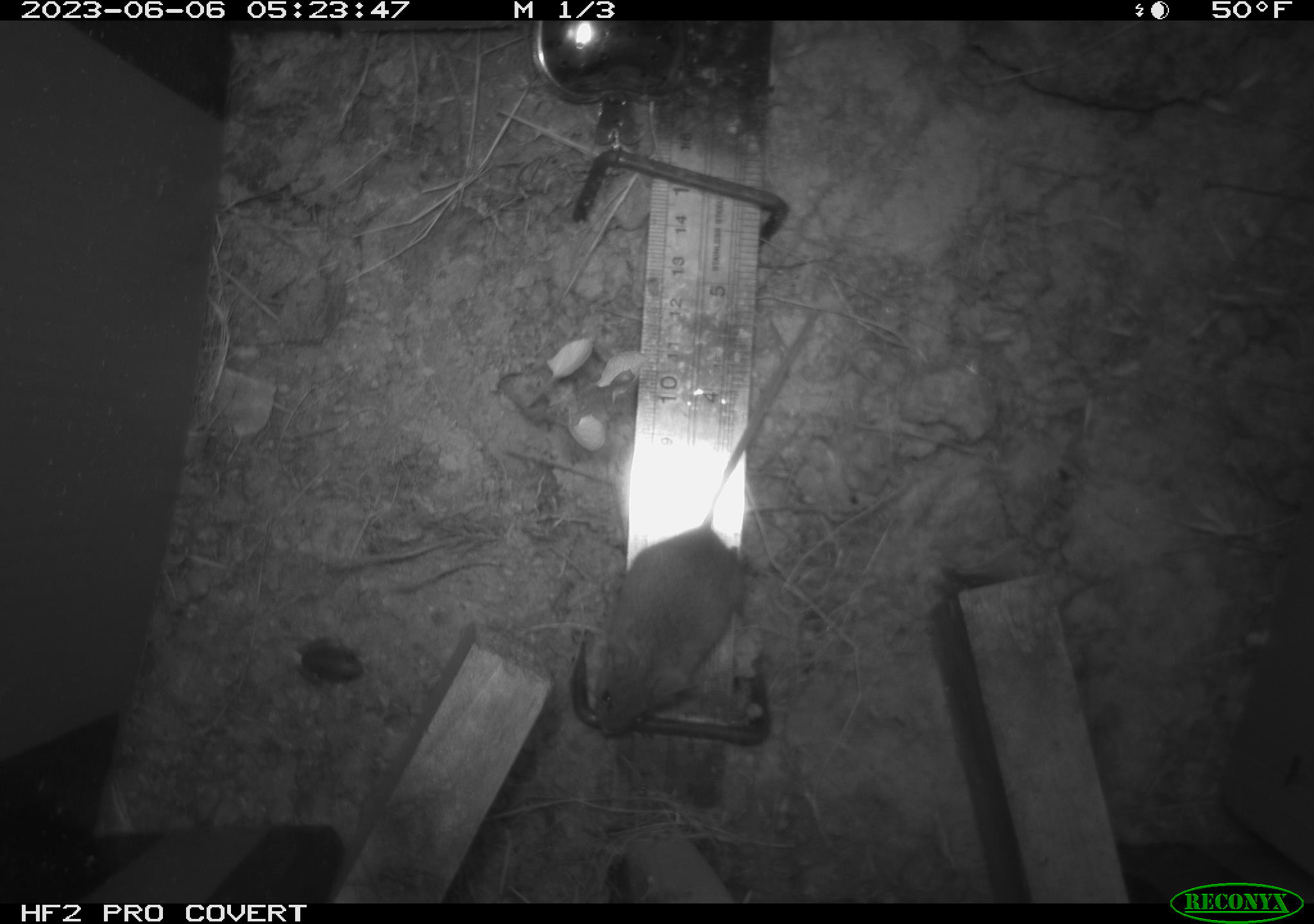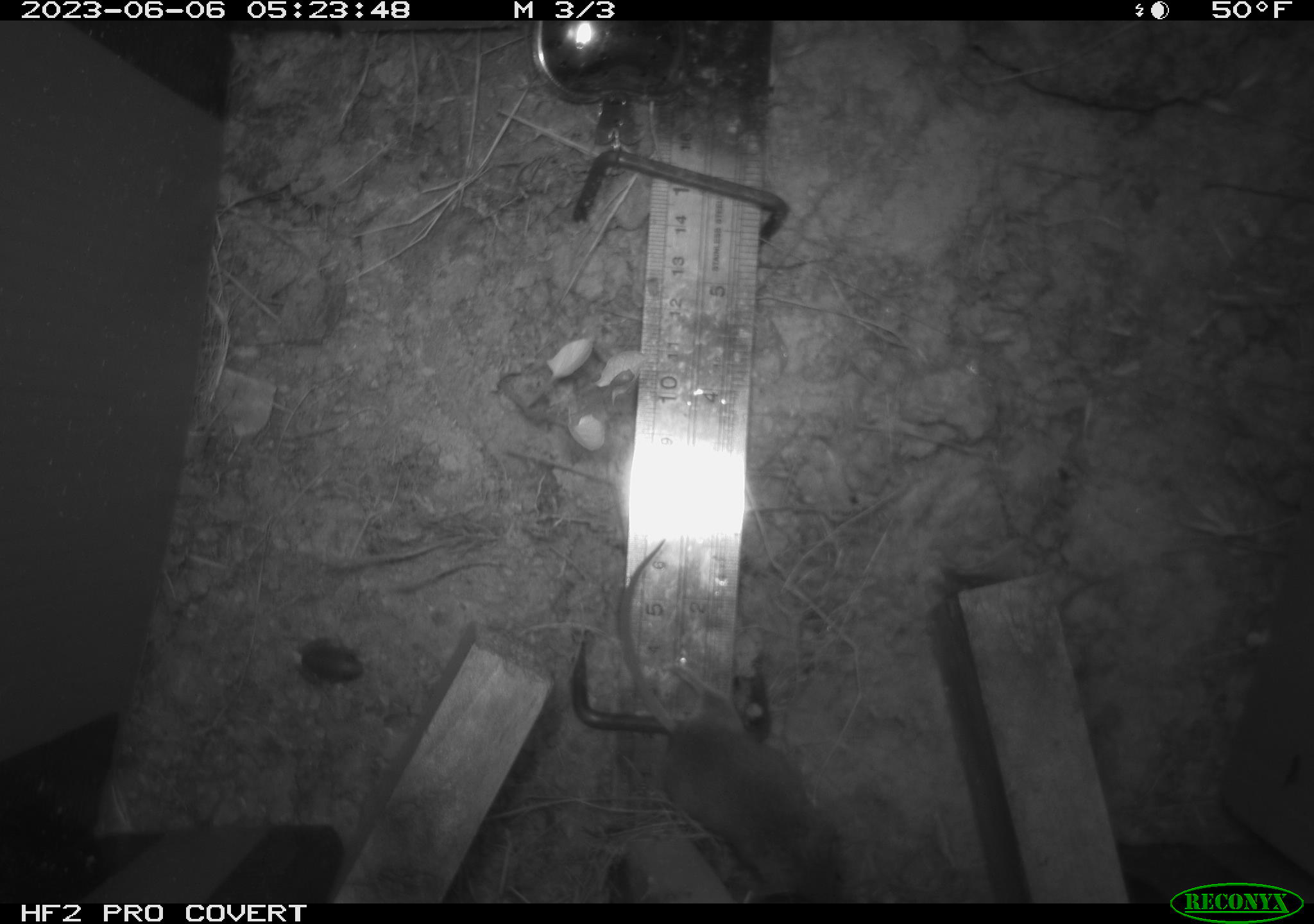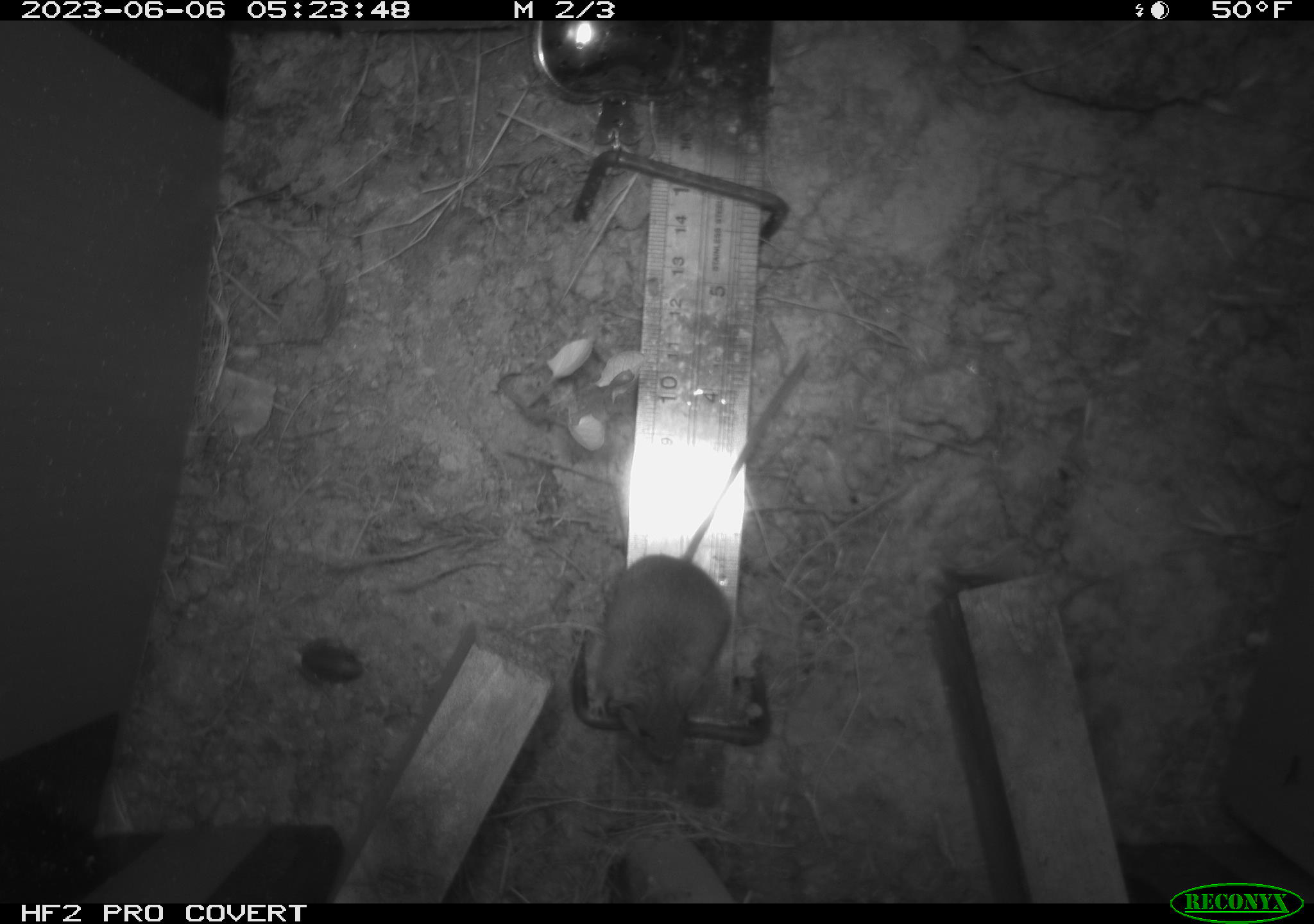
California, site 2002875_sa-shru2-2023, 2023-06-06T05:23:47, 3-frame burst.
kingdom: Animalia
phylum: Arthropoda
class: Insecta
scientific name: Insecta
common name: insect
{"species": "insect (Insecta)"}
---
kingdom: Animalia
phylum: Chordata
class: Mammalia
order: Rodentia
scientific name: Rodentia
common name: mouse species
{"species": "mouse species (Rodentia)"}